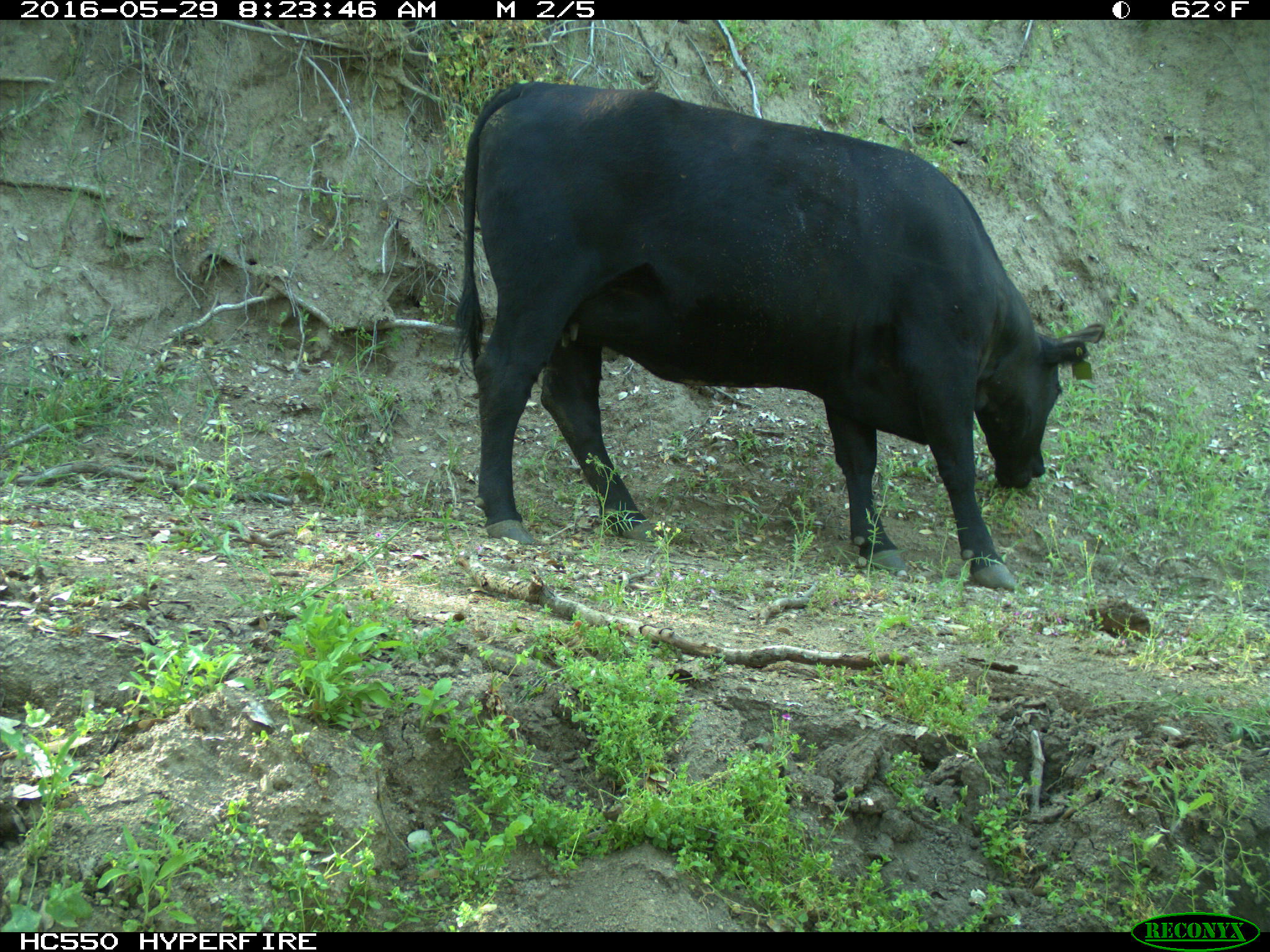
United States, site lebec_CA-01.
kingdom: Animalia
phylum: Chordata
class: Mammalia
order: Artiodactyla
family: Bovidae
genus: Bos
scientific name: Bos taurus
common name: domestic cow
Bos taurus (domestic cow).